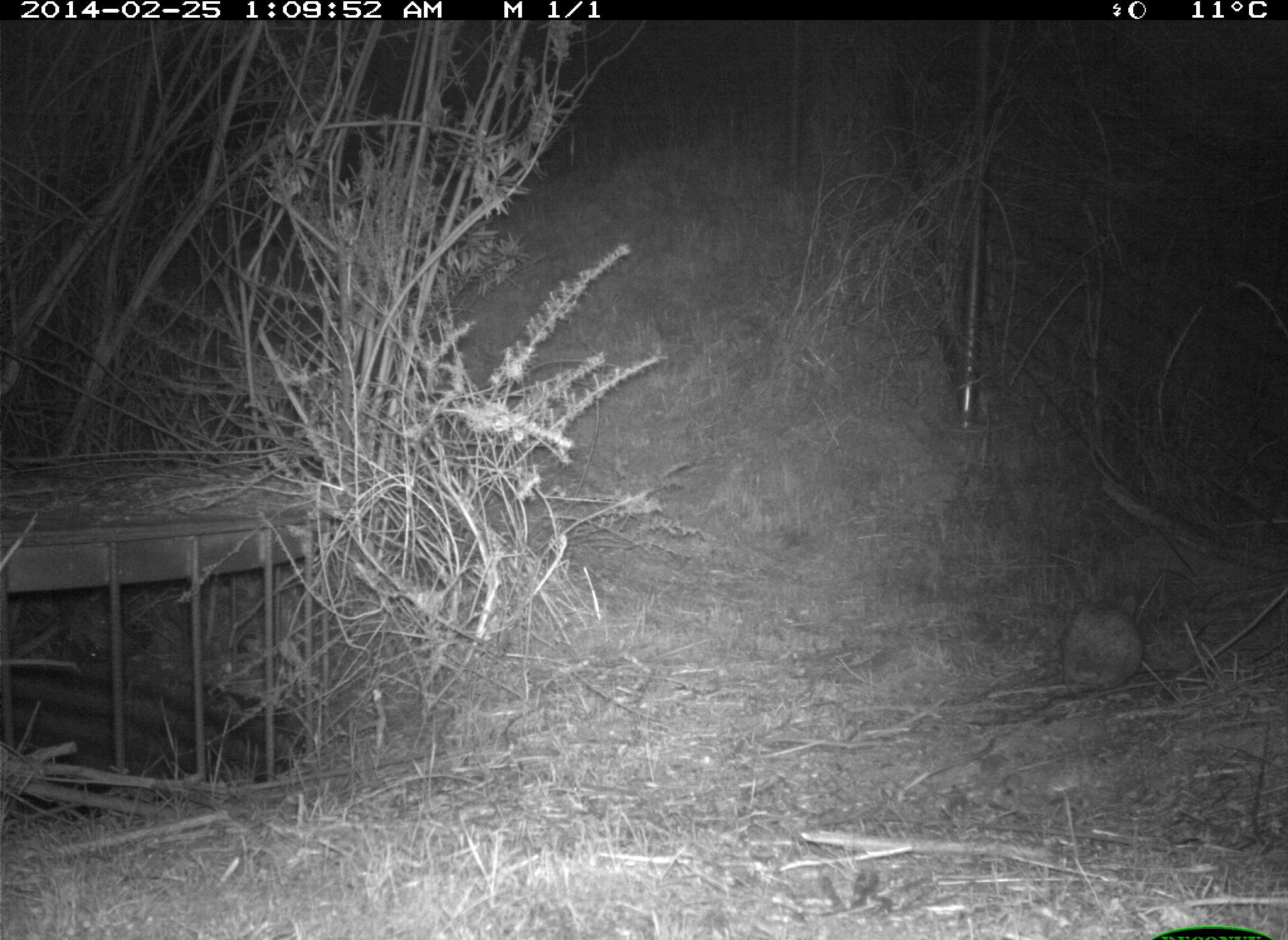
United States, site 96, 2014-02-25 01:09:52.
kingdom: Animalia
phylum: Chordata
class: Mammalia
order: Lagomorpha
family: Leporidae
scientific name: Leporidae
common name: rabbits and hares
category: rabbit